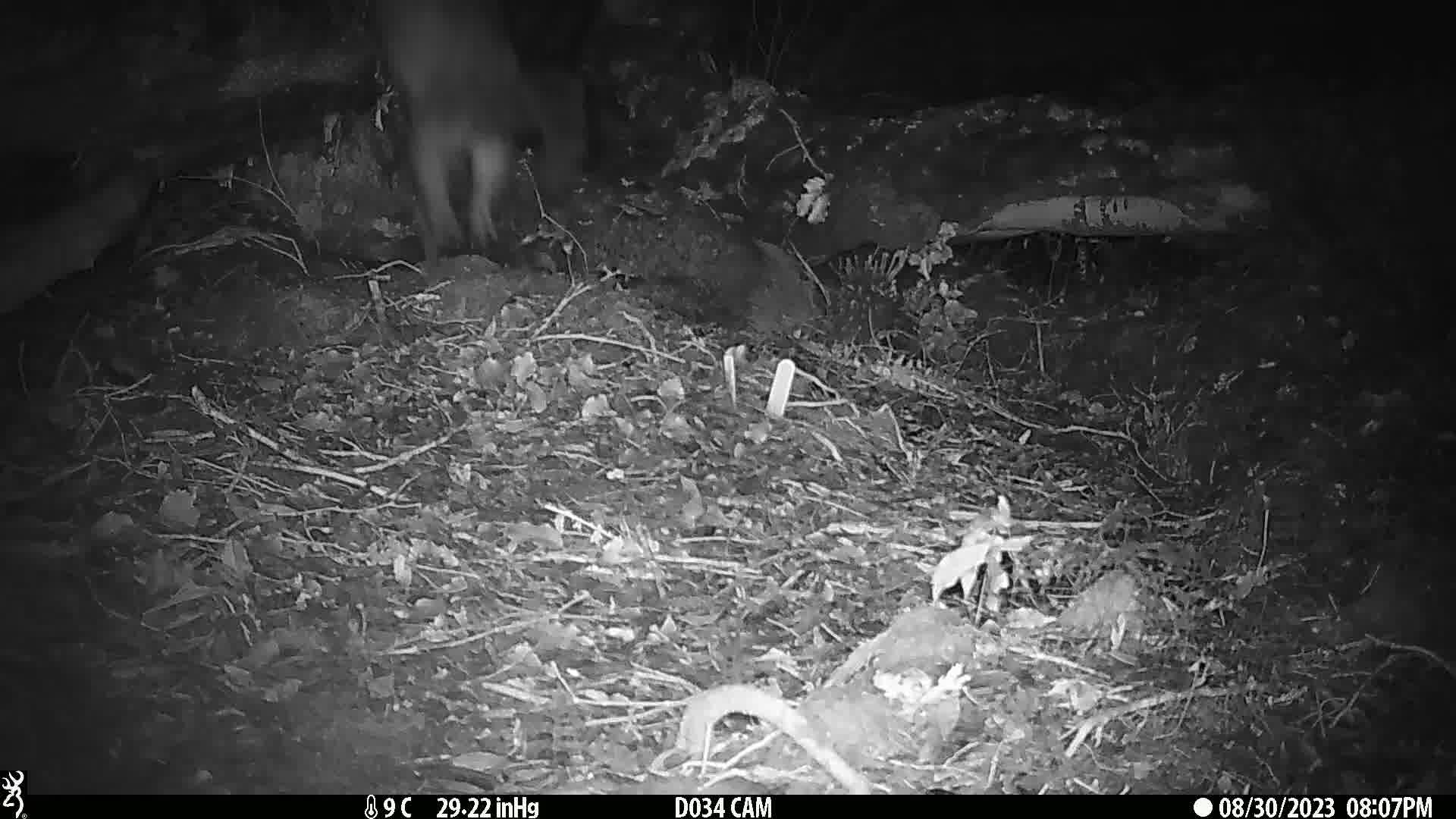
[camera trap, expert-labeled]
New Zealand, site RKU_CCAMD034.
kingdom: Animalia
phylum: Chordata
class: Mammalia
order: Diprotodontia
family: Phalangeridae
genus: Trichosurus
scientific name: Trichosurus vulpecula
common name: common brushtail possum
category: possum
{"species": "possum (common brushtail possum) (Trichosurus vulpecula)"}